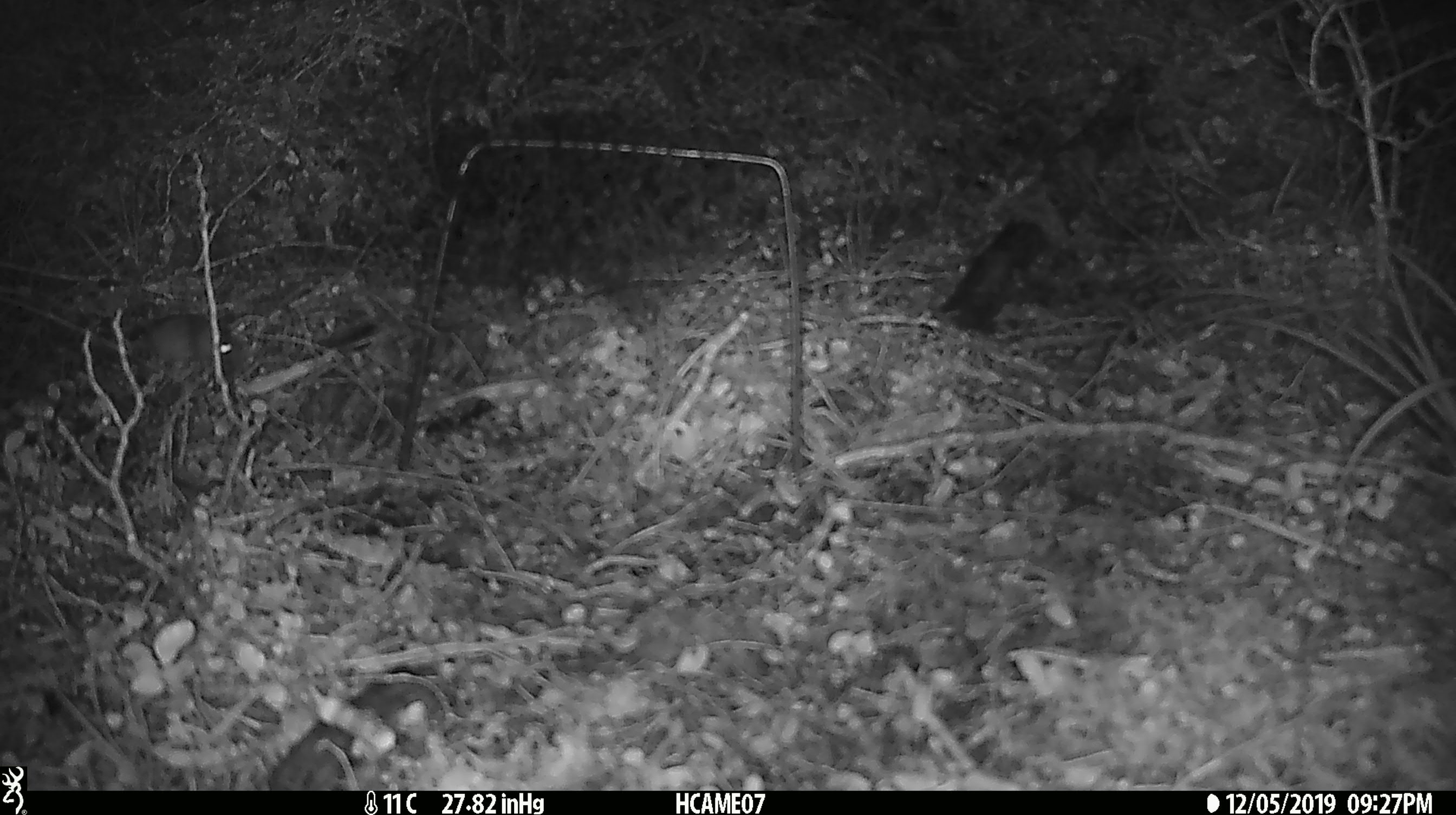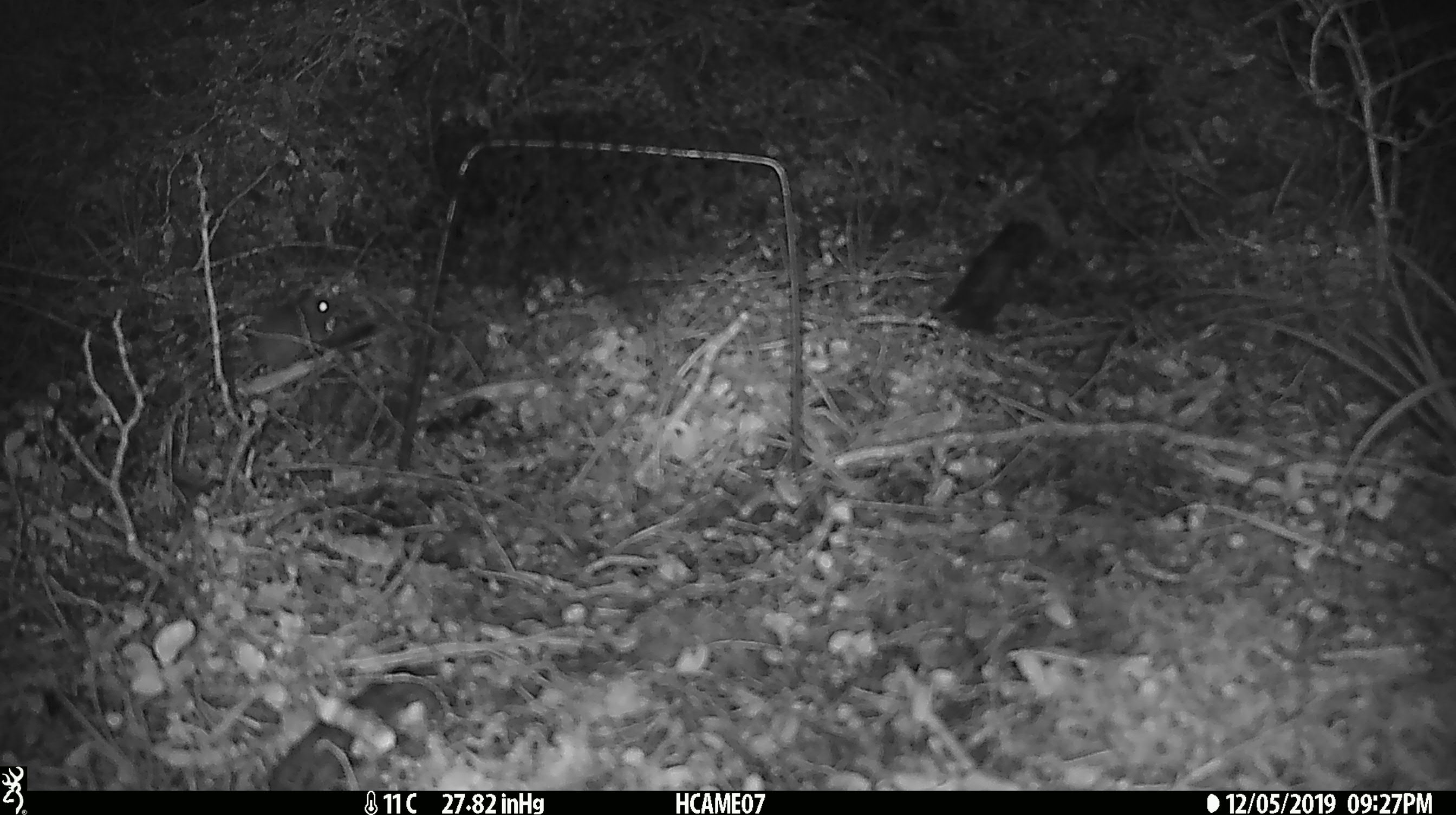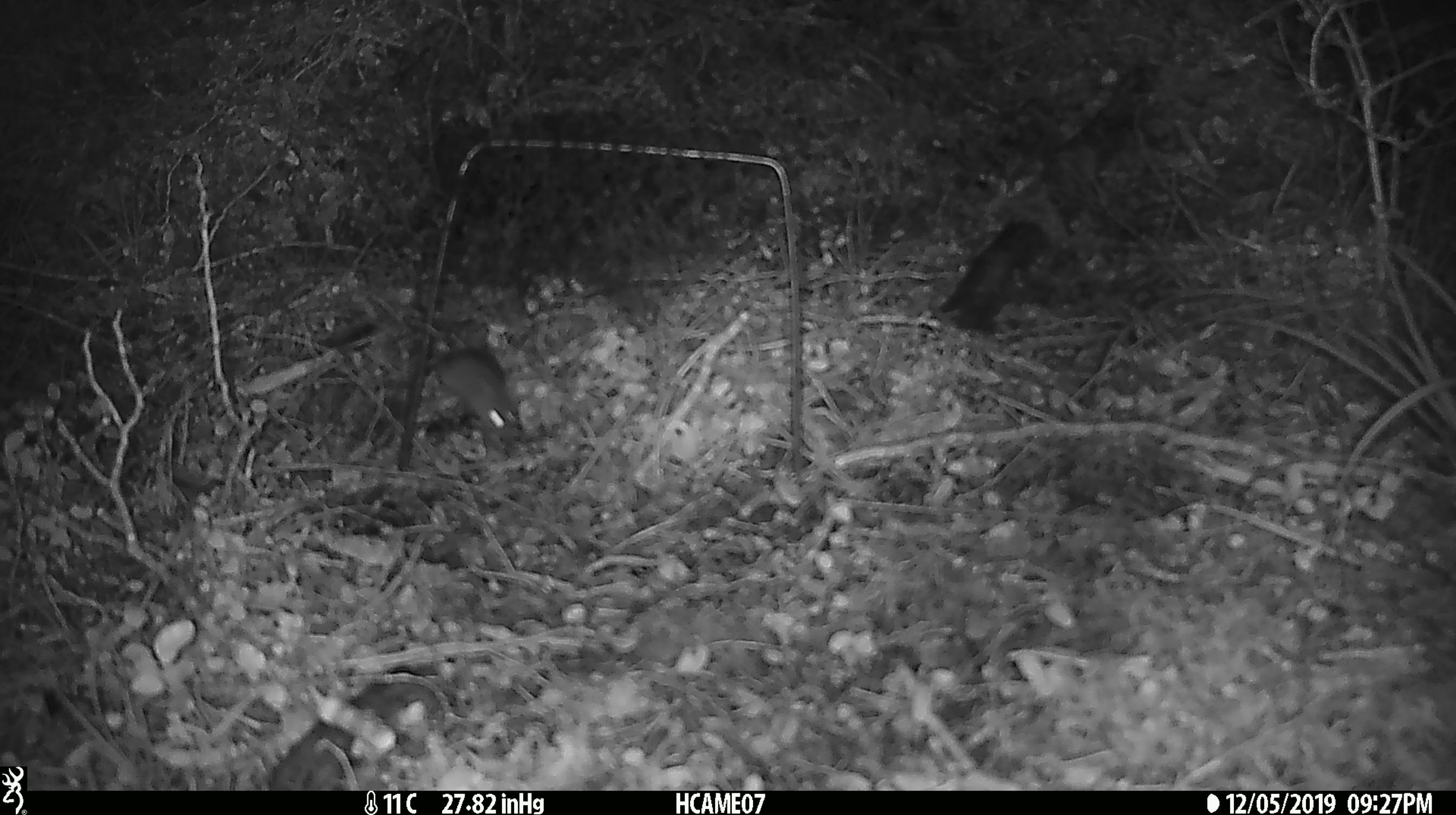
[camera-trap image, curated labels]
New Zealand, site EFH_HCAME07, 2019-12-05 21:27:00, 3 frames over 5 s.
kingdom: Animalia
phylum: Chordata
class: Mammalia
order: Rodentia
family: Muridae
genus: Mus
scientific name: Mus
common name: mouse